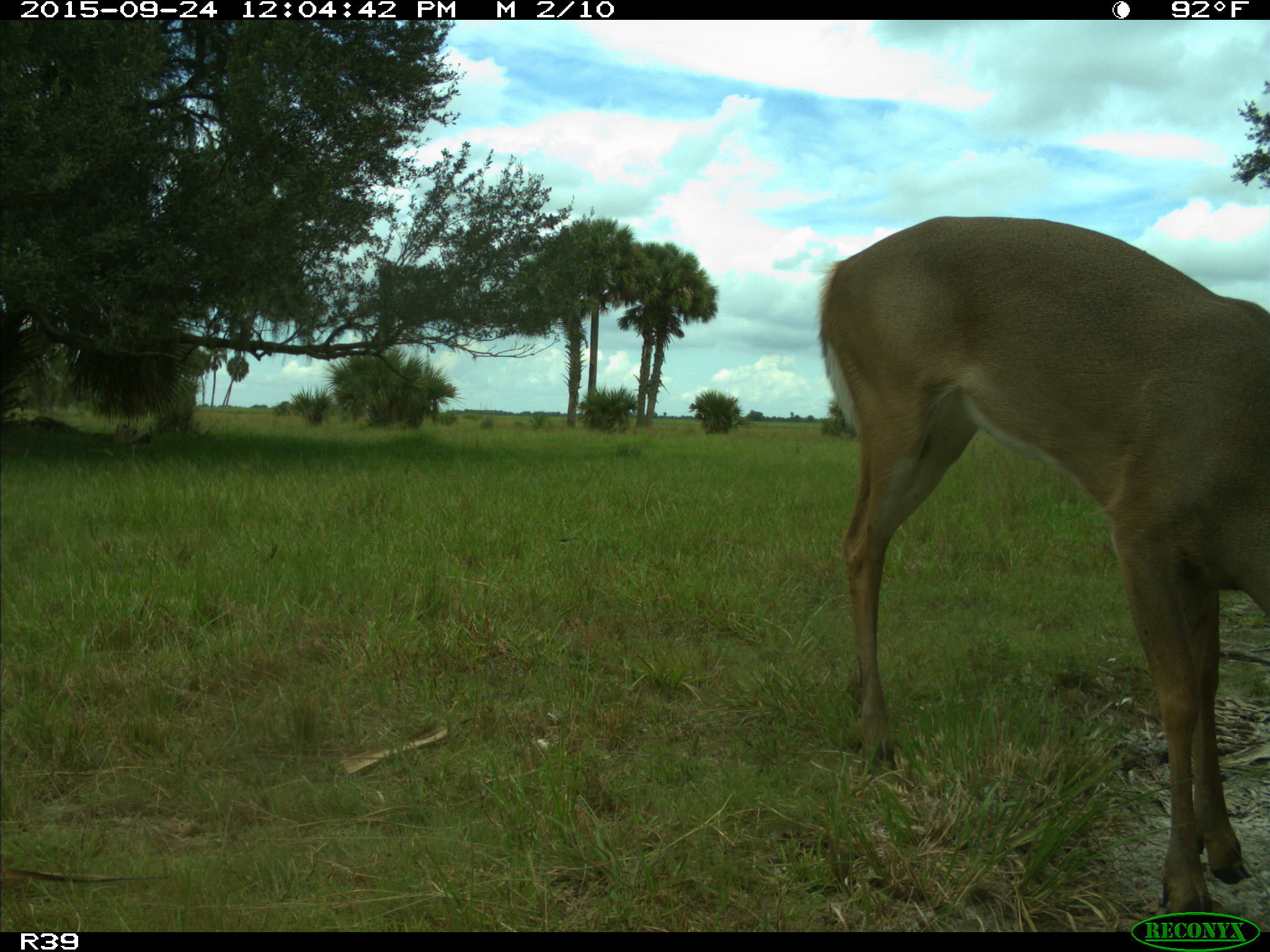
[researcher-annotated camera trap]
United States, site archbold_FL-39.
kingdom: Animalia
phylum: Chordata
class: Mammalia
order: Artiodactyla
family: Cervidae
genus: Odocoileus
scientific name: Odocoileus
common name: deer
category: unidentified deer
Unidentified deer (deer) (Odocoileus).